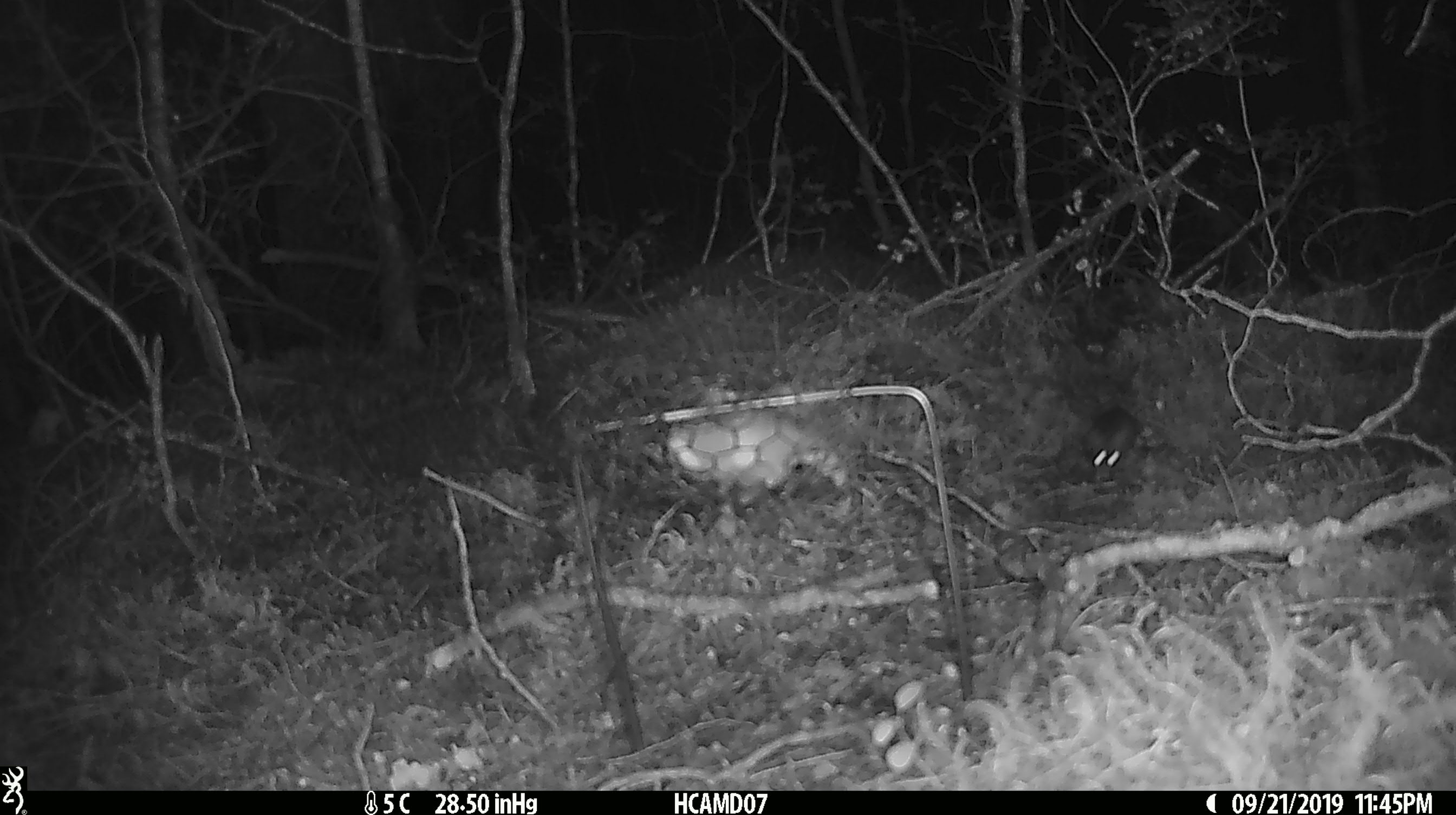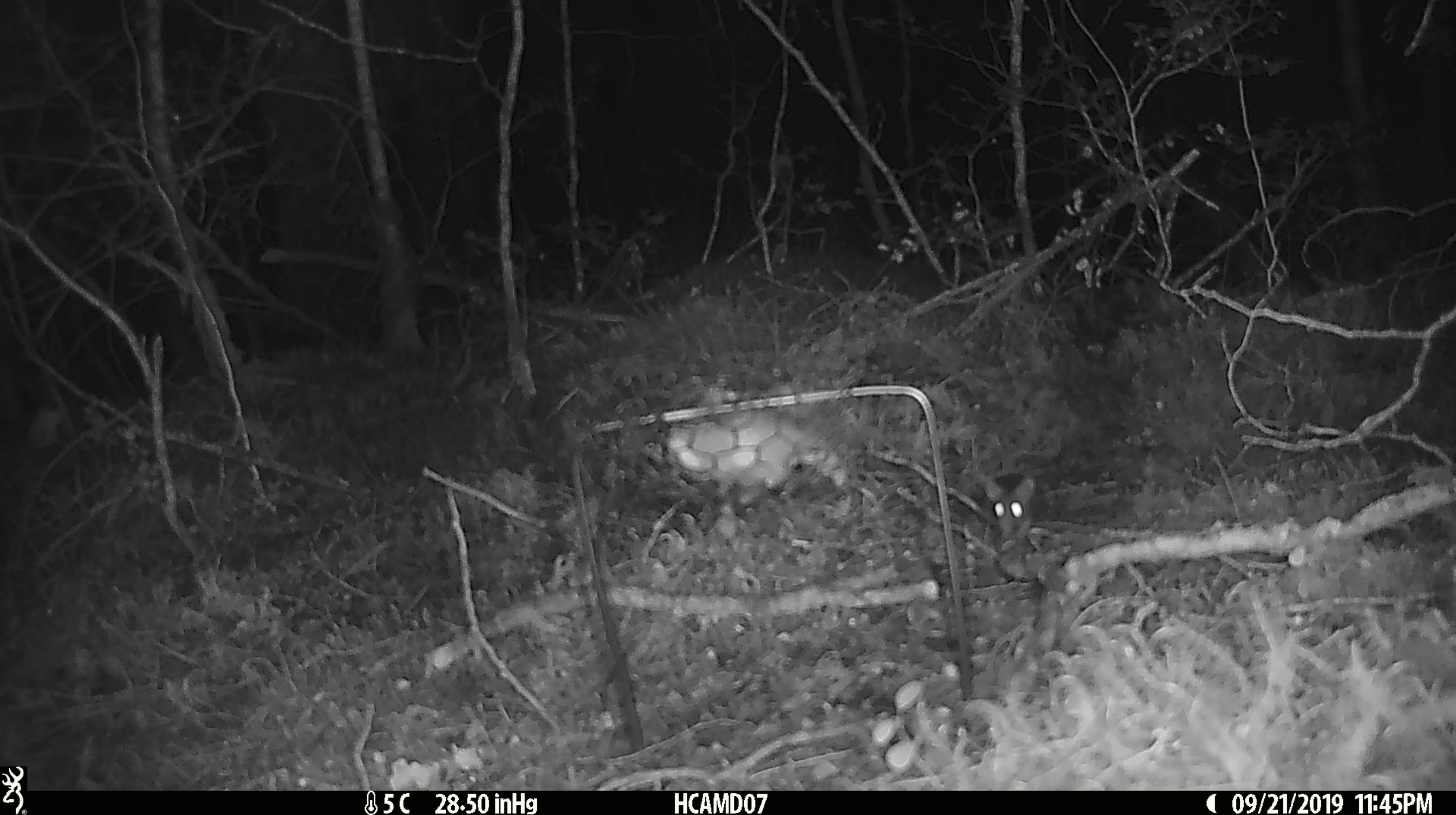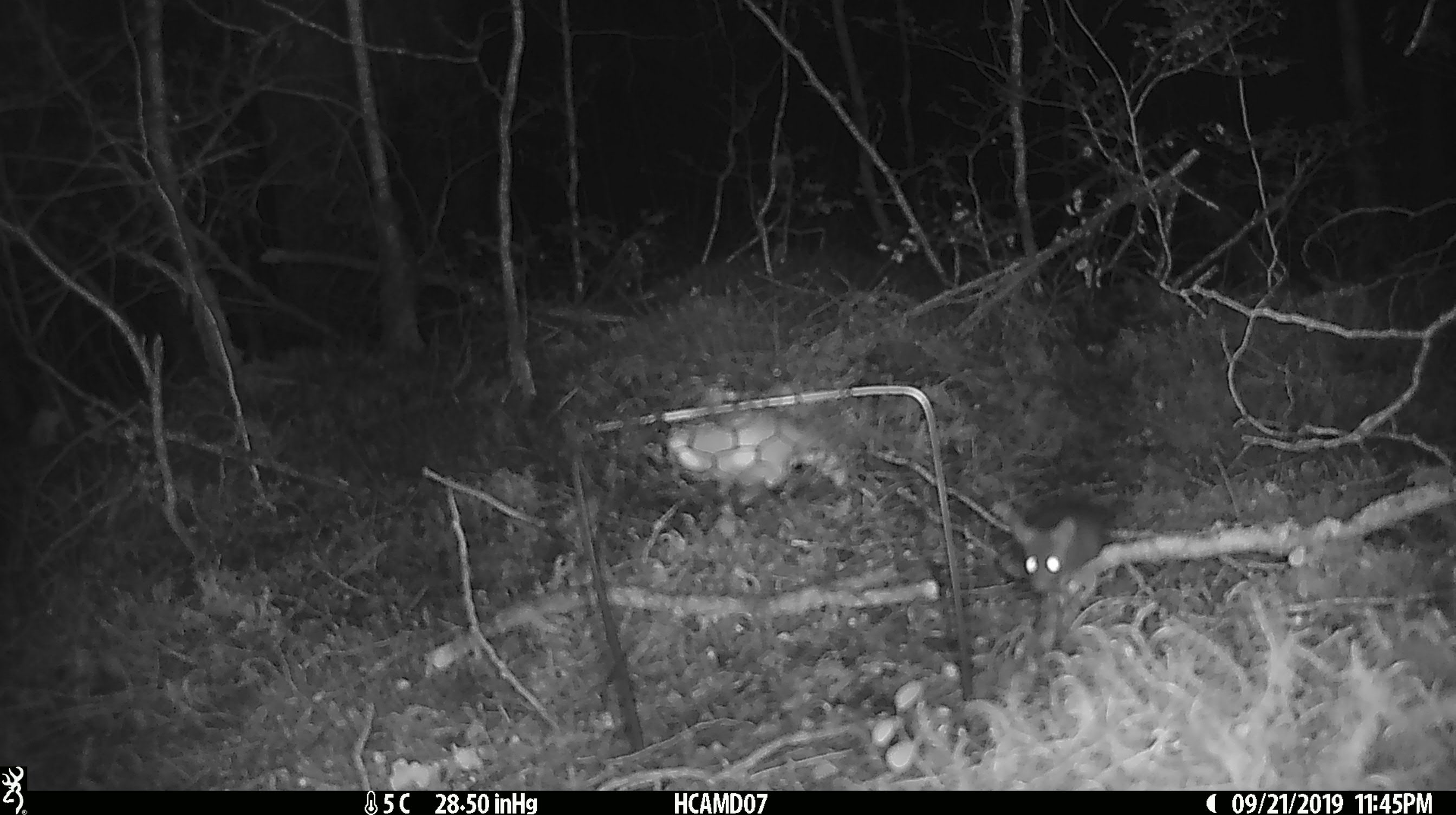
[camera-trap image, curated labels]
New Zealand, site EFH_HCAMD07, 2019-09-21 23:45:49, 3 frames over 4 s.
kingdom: Animalia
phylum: Chordata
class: Mammalia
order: Rodentia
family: Muridae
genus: Mus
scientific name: Mus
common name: mouse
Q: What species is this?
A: Mouse (Mus).